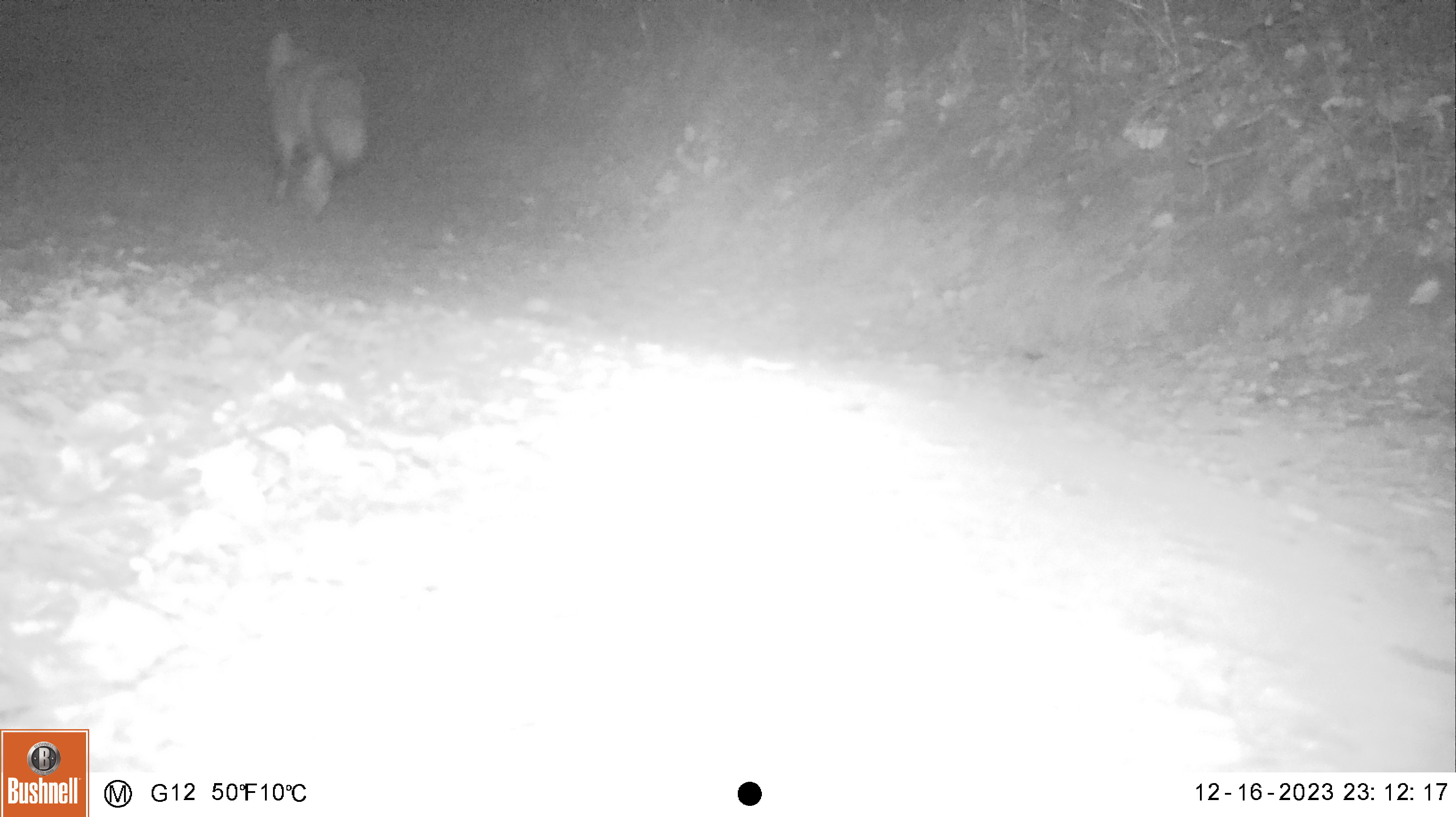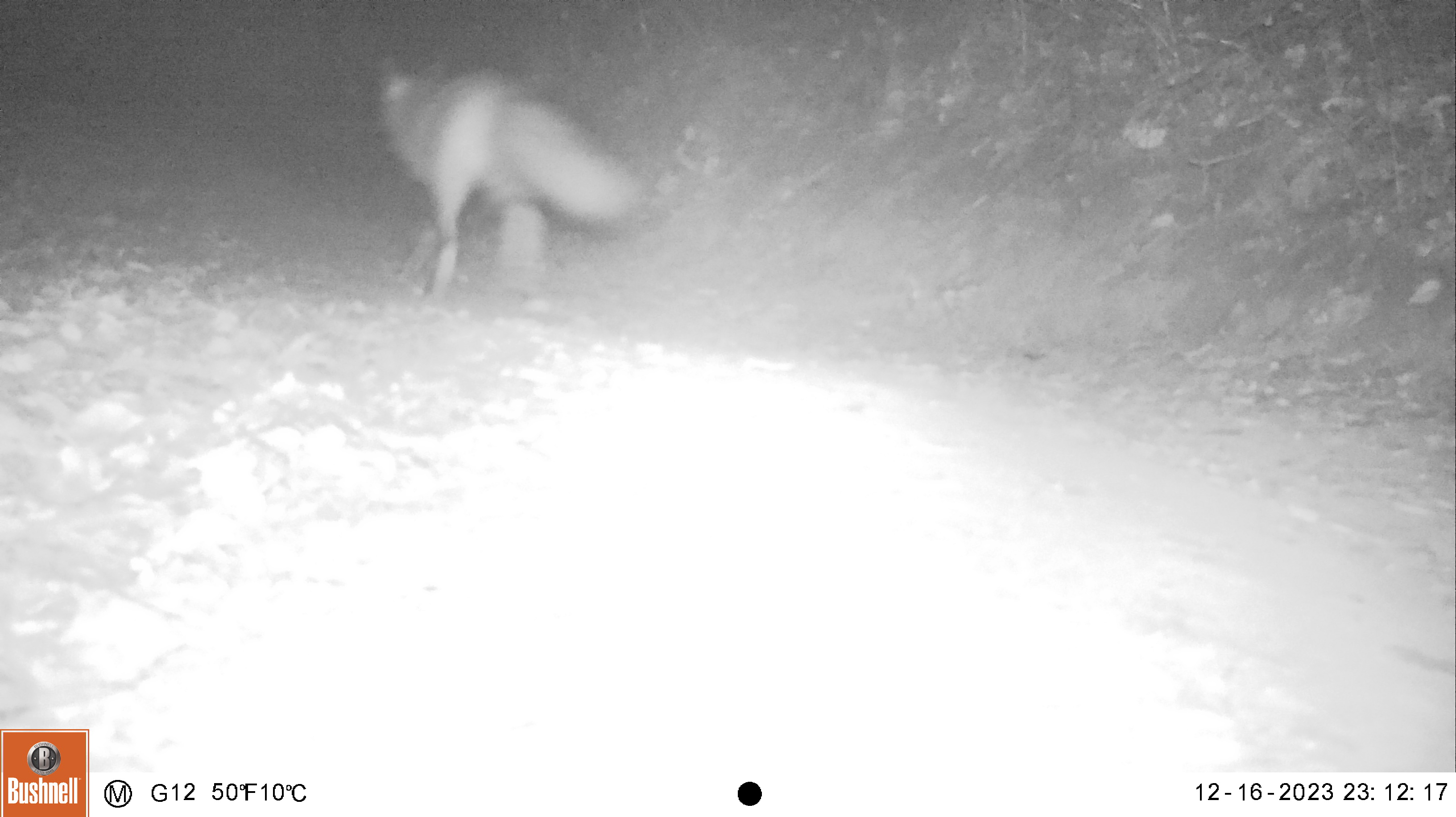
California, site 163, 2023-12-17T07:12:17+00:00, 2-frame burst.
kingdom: Animalia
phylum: Chordata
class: Mammalia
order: Carnivora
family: Canidae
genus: Canis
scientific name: Canis latrans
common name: coyote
Coyote (Canis latrans).